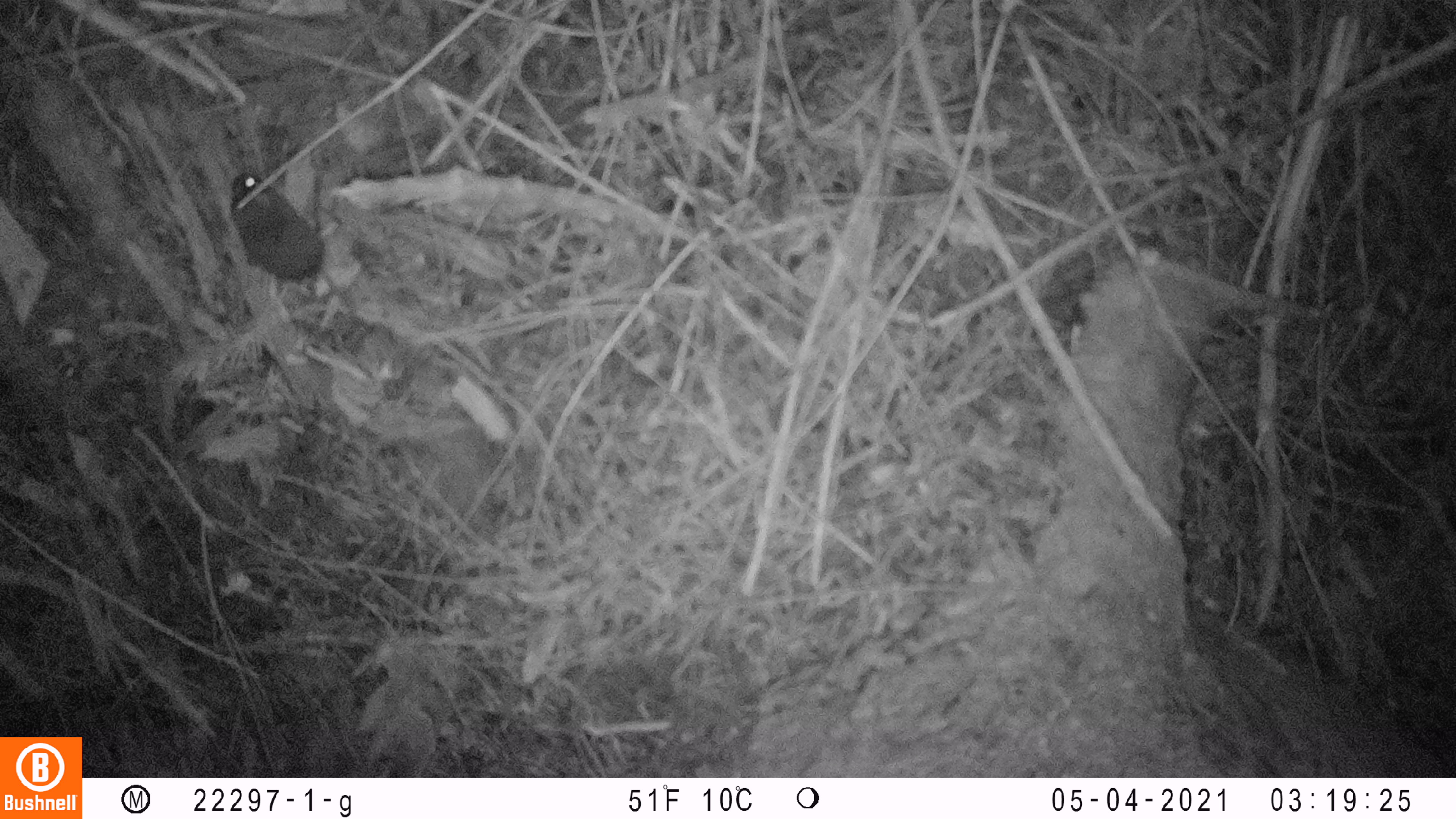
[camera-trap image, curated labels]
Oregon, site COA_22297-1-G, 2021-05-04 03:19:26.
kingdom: Animalia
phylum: Chordata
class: Mammalia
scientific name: Mammalia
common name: small mammal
Small mammal (Mammalia).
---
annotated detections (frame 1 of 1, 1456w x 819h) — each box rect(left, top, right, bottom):
small mammal: rect(184, 131, 460, 408)